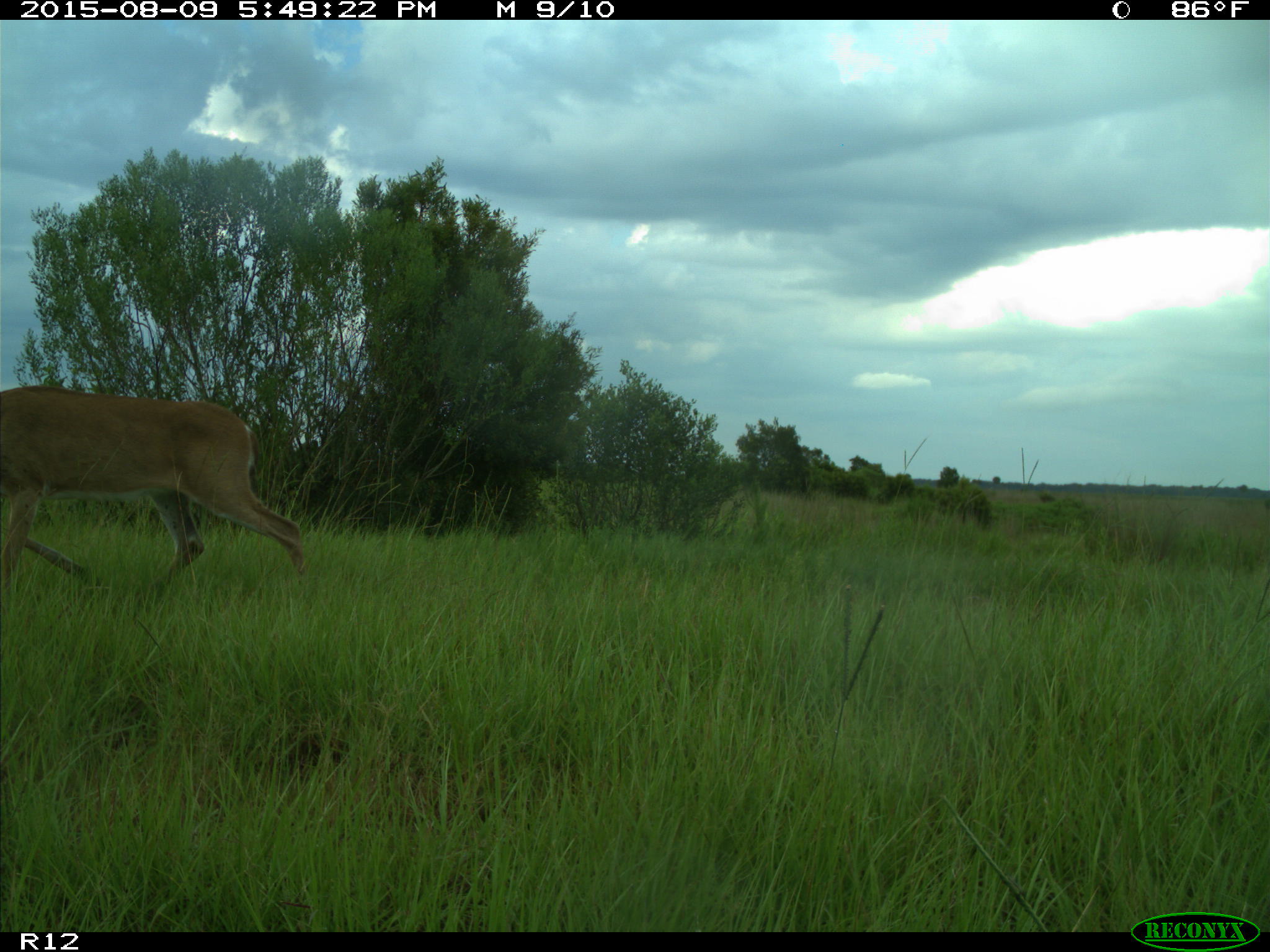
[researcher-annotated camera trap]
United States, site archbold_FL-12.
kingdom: Animalia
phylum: Chordata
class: Mammalia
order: Artiodactyla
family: Cervidae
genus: Odocoileus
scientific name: Odocoileus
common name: deer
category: unidentified deer